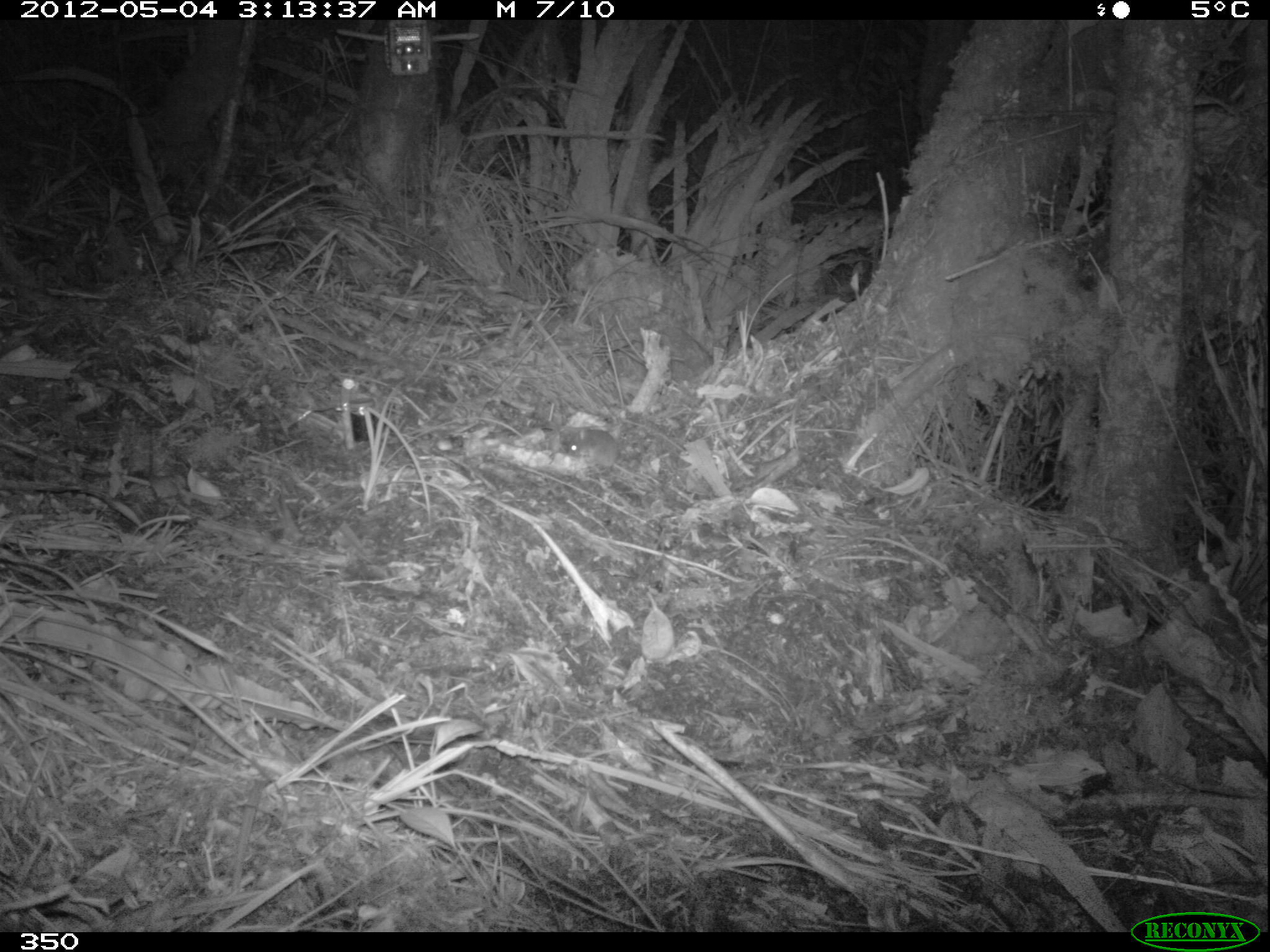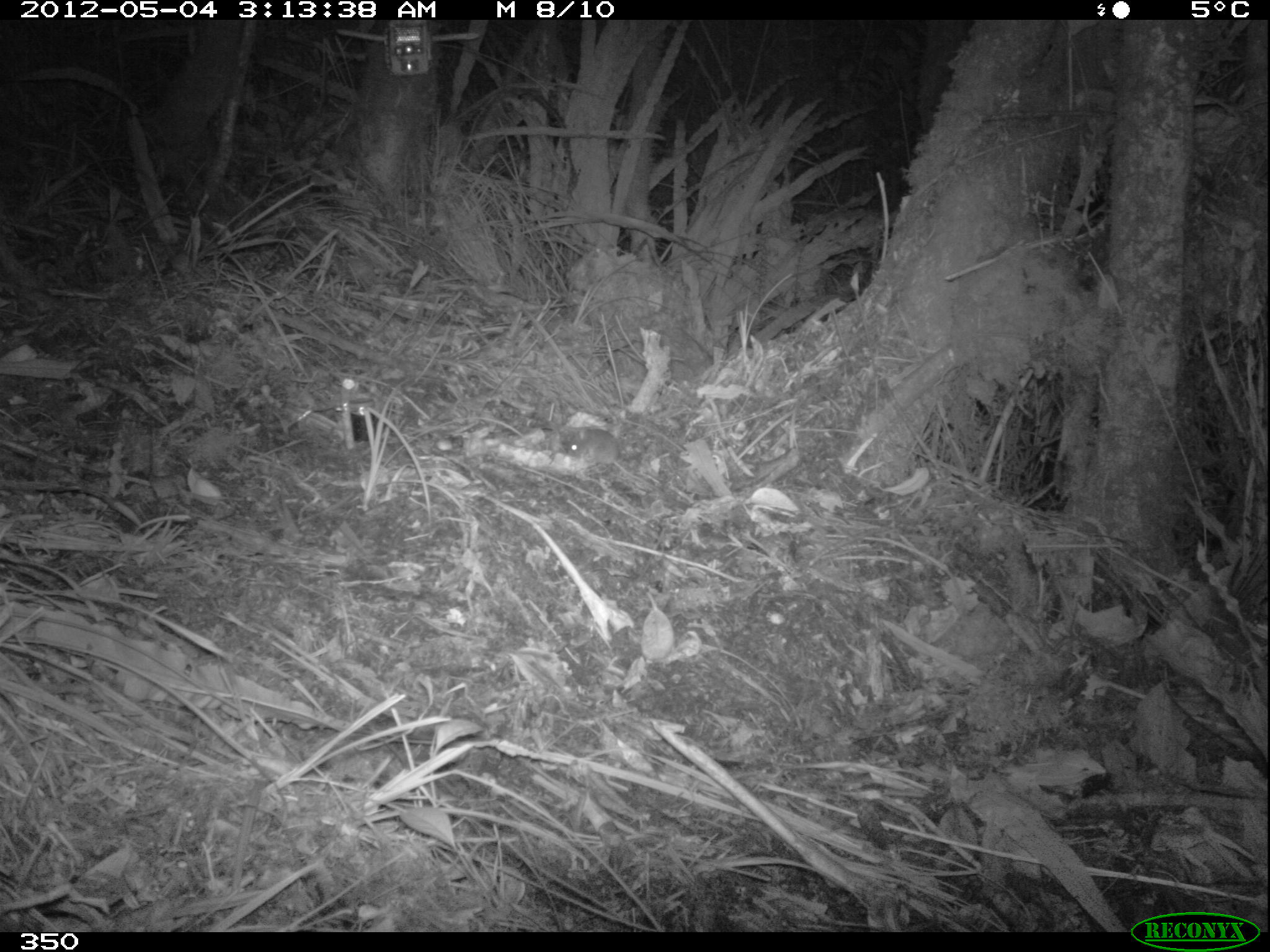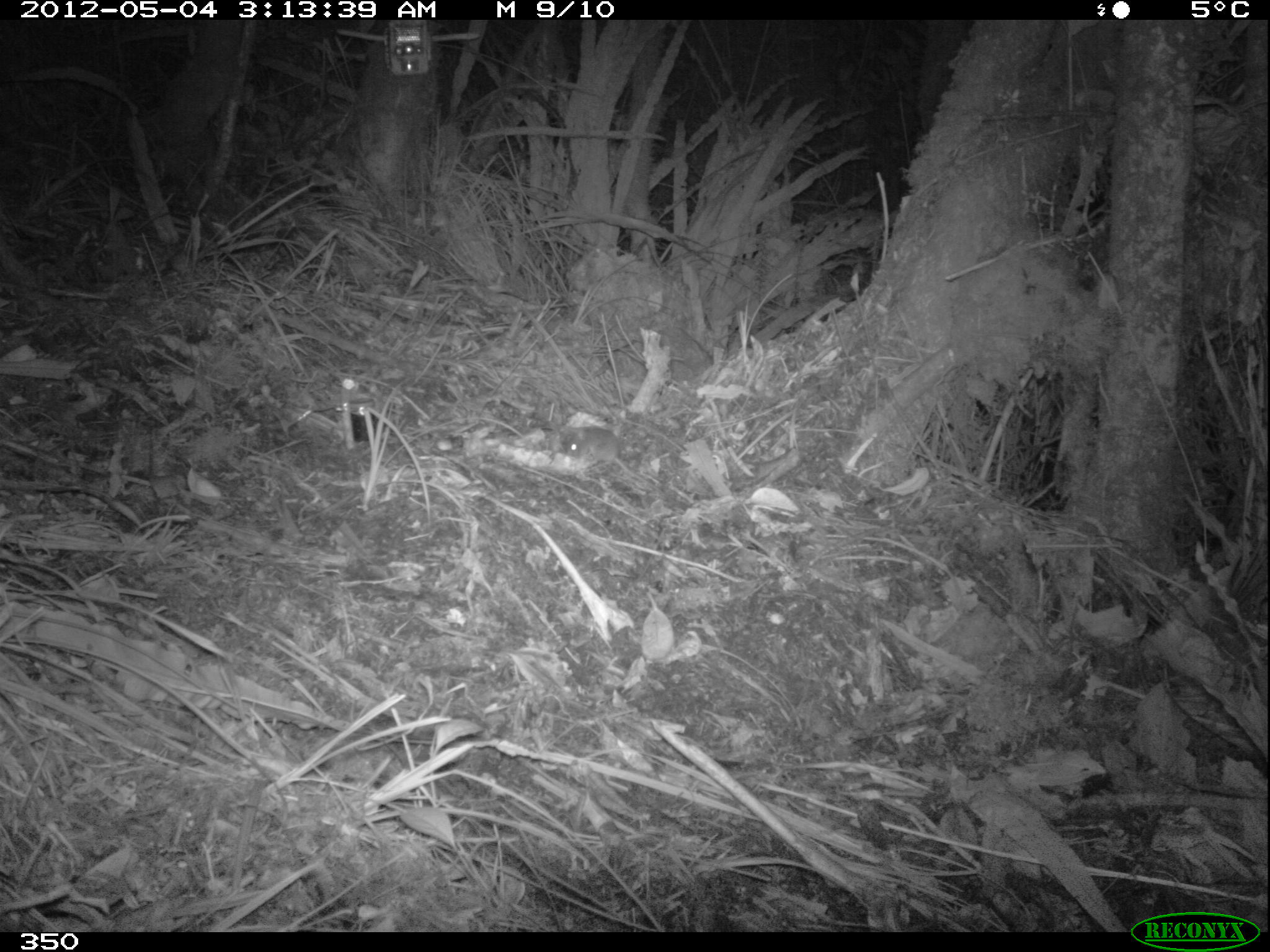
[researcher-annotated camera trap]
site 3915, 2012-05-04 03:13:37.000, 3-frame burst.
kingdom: Animalia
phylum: Chordata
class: Mammalia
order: Rodentia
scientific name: Rodentia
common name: rodents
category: unknown rodent